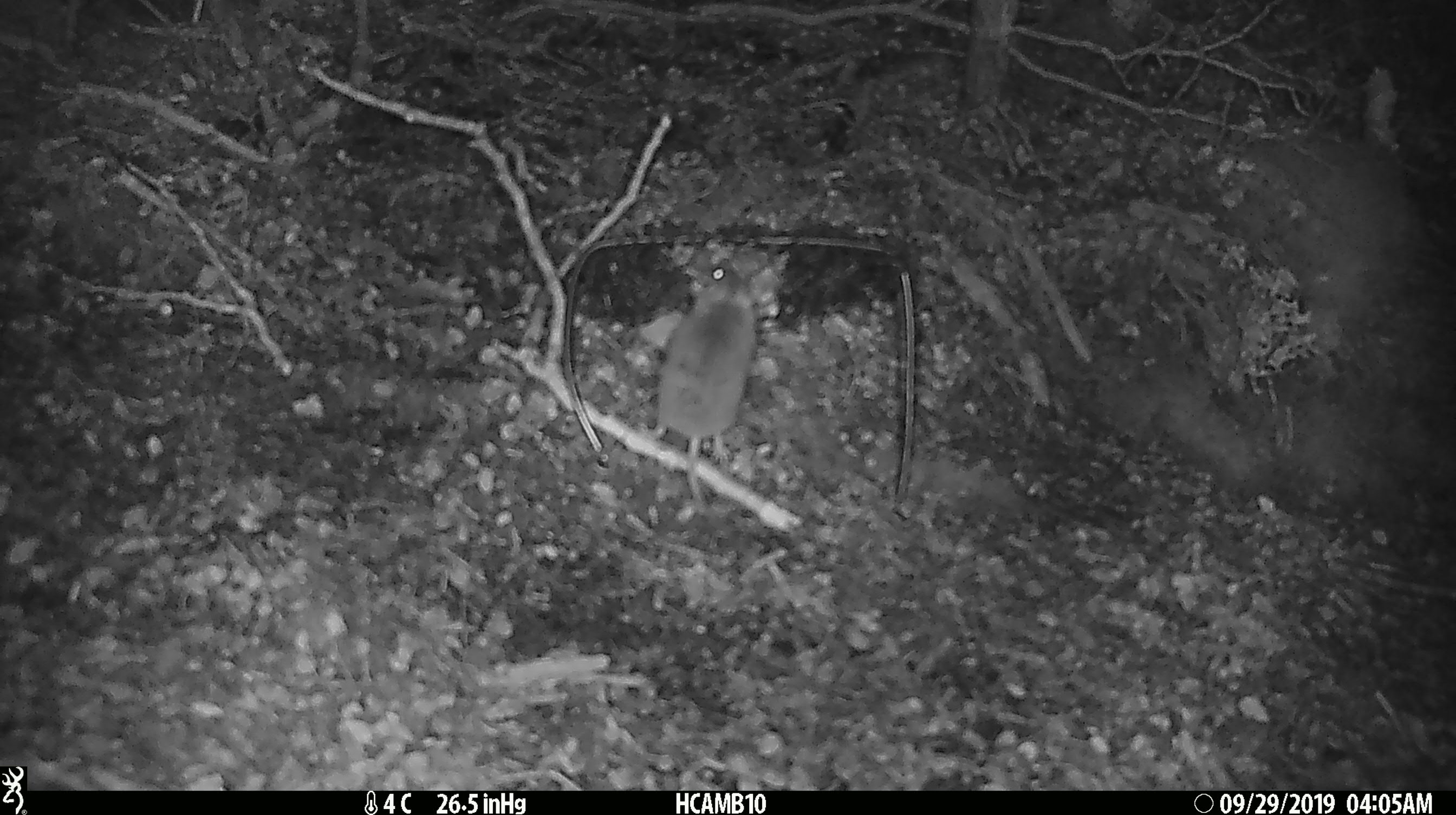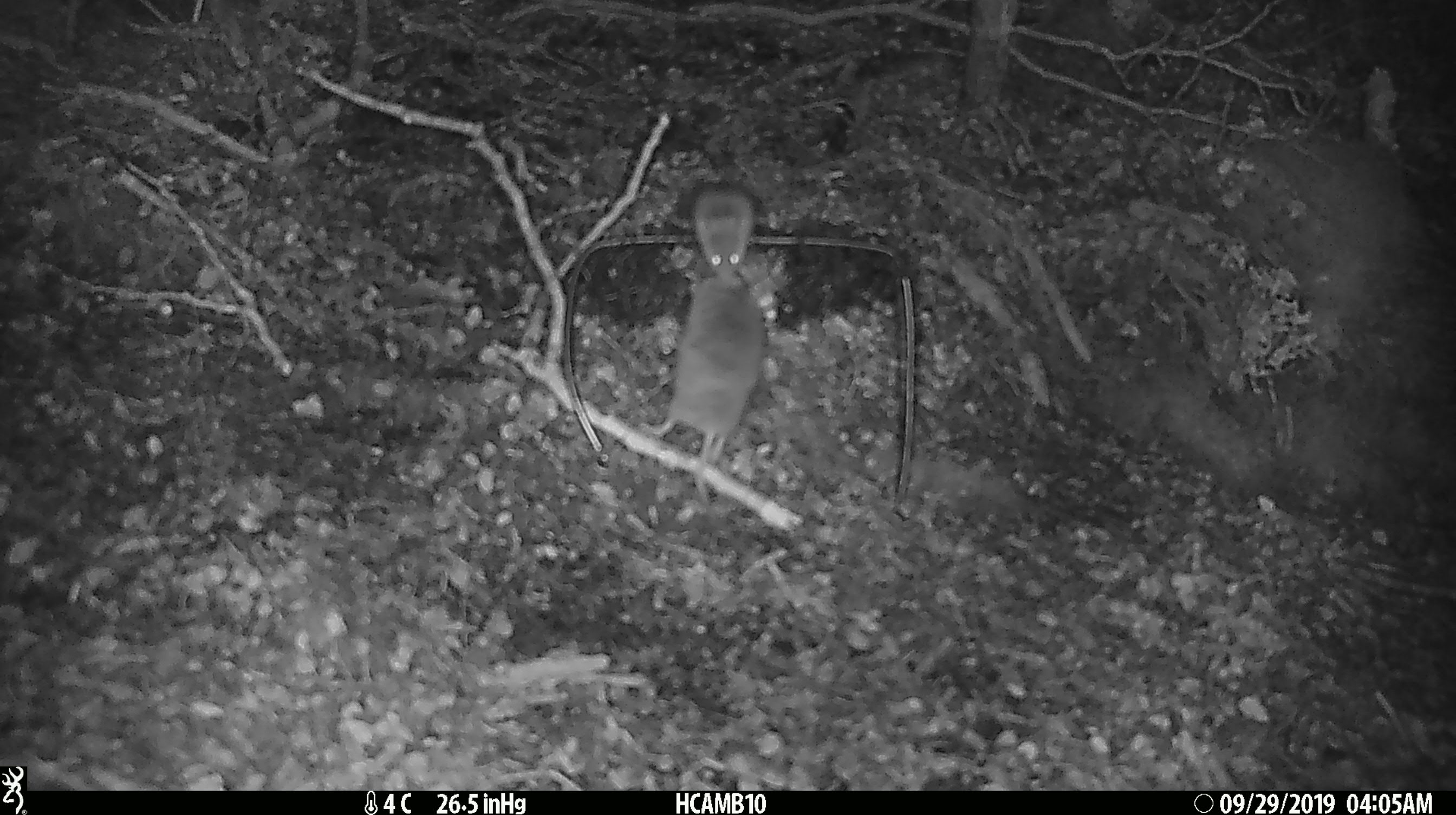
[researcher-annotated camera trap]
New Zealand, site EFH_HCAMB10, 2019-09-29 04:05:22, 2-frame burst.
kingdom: Animalia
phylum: Chordata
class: Mammalia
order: Rodentia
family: Muridae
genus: Mus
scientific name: Mus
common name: mouse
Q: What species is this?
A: Mouse (Mus).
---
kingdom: Animalia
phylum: Chordata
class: Mammalia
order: Rodentia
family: Muridae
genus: Rattus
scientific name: Rattus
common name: rat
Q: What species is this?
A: Rat (Rattus).